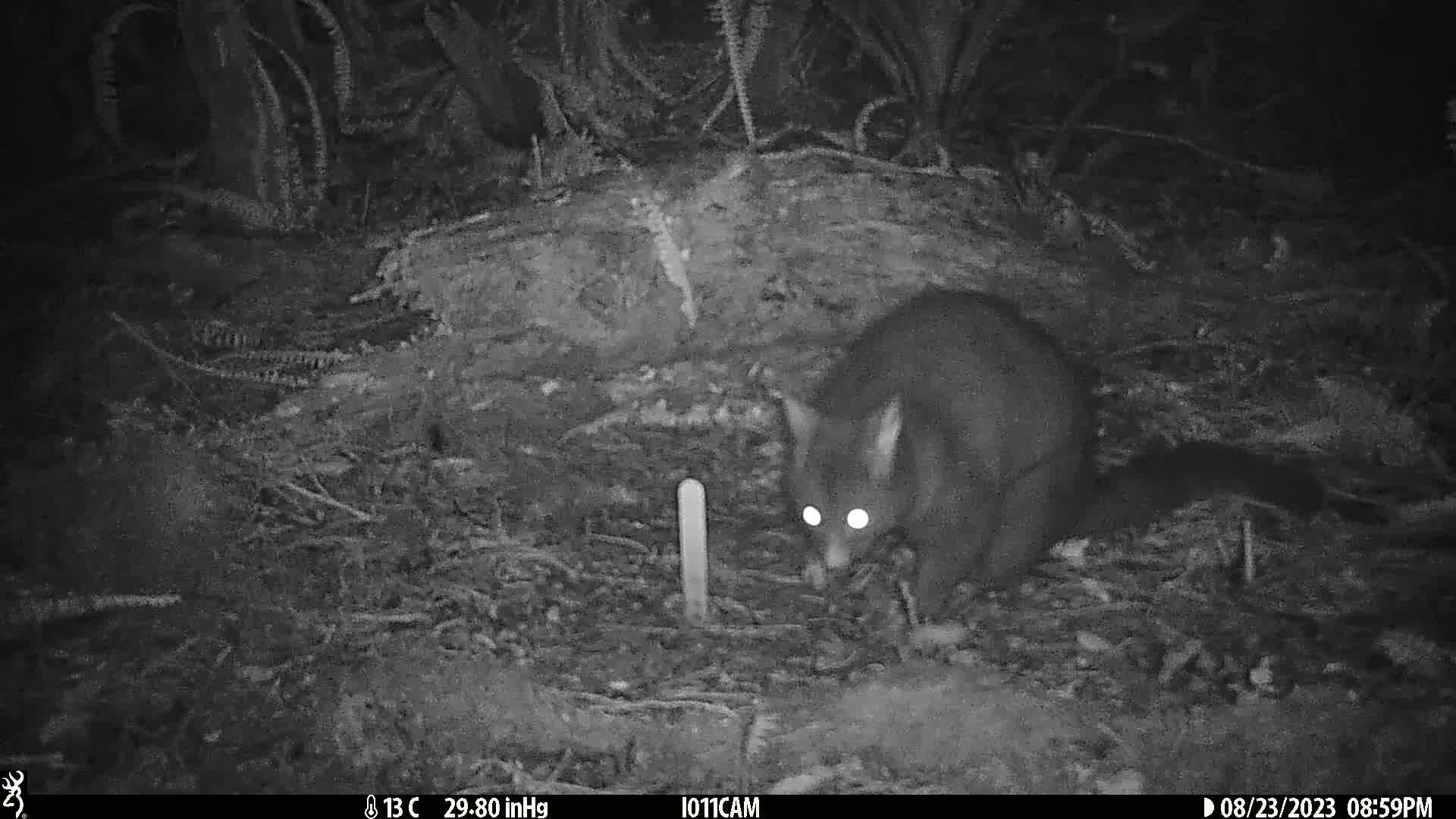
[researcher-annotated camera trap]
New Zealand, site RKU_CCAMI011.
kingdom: Animalia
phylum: Chordata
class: Mammalia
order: Diprotodontia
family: Phalangeridae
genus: Trichosurus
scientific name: Trichosurus vulpecula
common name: common brushtail possum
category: possum